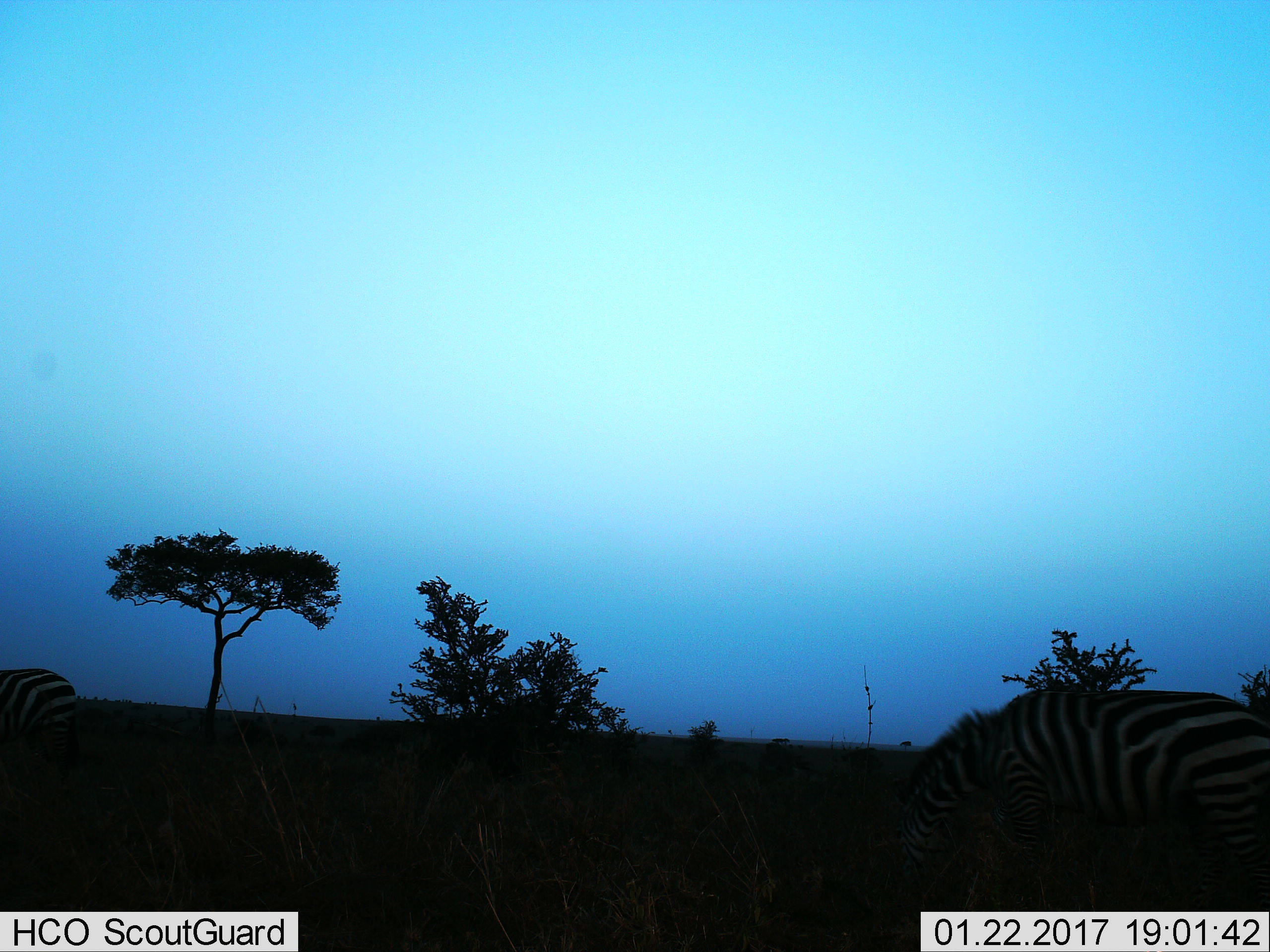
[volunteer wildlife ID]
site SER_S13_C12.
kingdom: Animalia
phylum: Chordata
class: Mammalia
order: Perissodactyla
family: Equidae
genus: Equus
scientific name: Equus quagga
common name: plains zebra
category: zebraplains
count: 2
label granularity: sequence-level